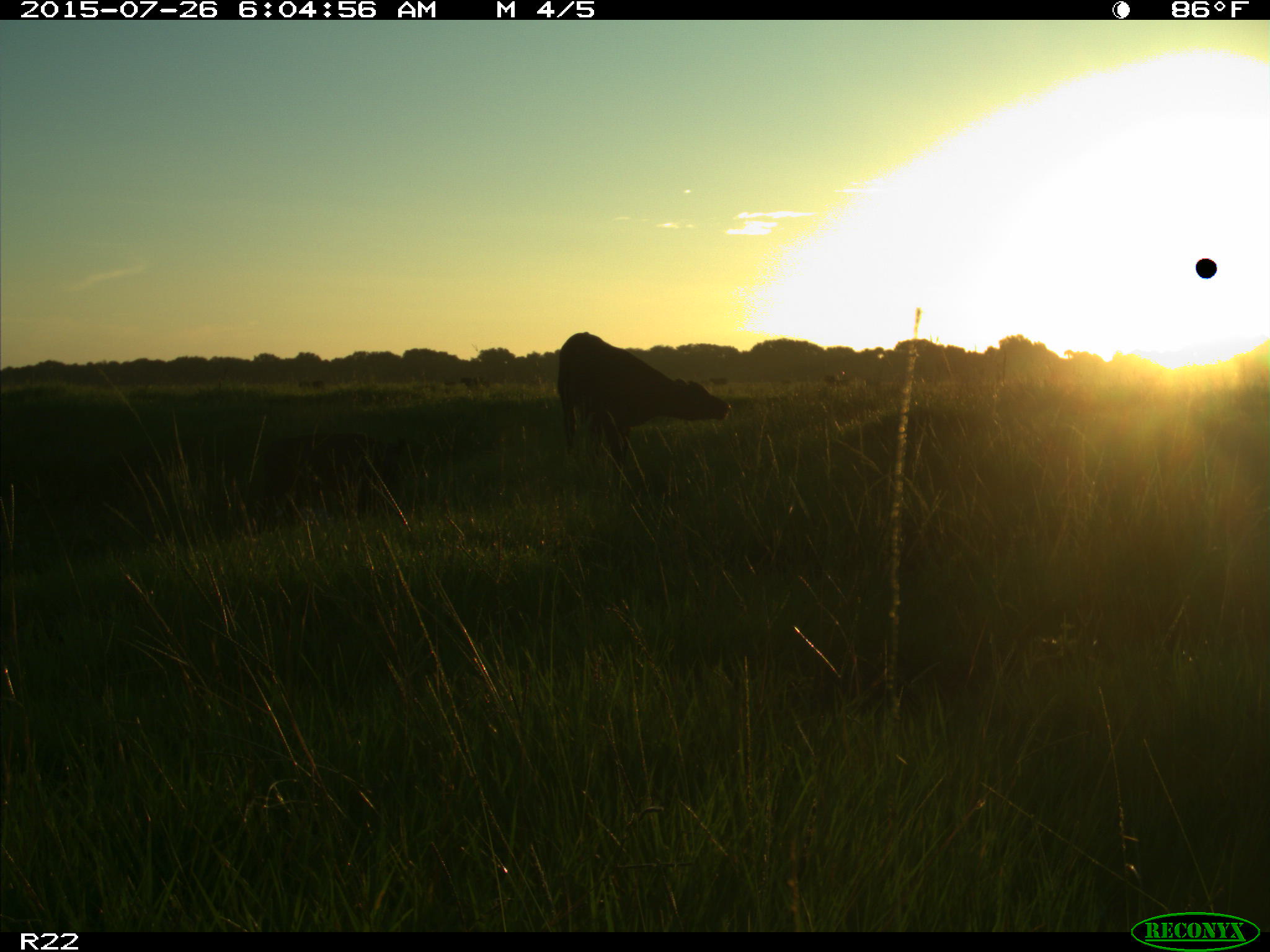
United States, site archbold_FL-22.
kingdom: Animalia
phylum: Chordata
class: Mammalia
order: Artiodactyla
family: Bovidae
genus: Bos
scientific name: Bos taurus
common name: domestic cow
Bos taurus (domestic cow).